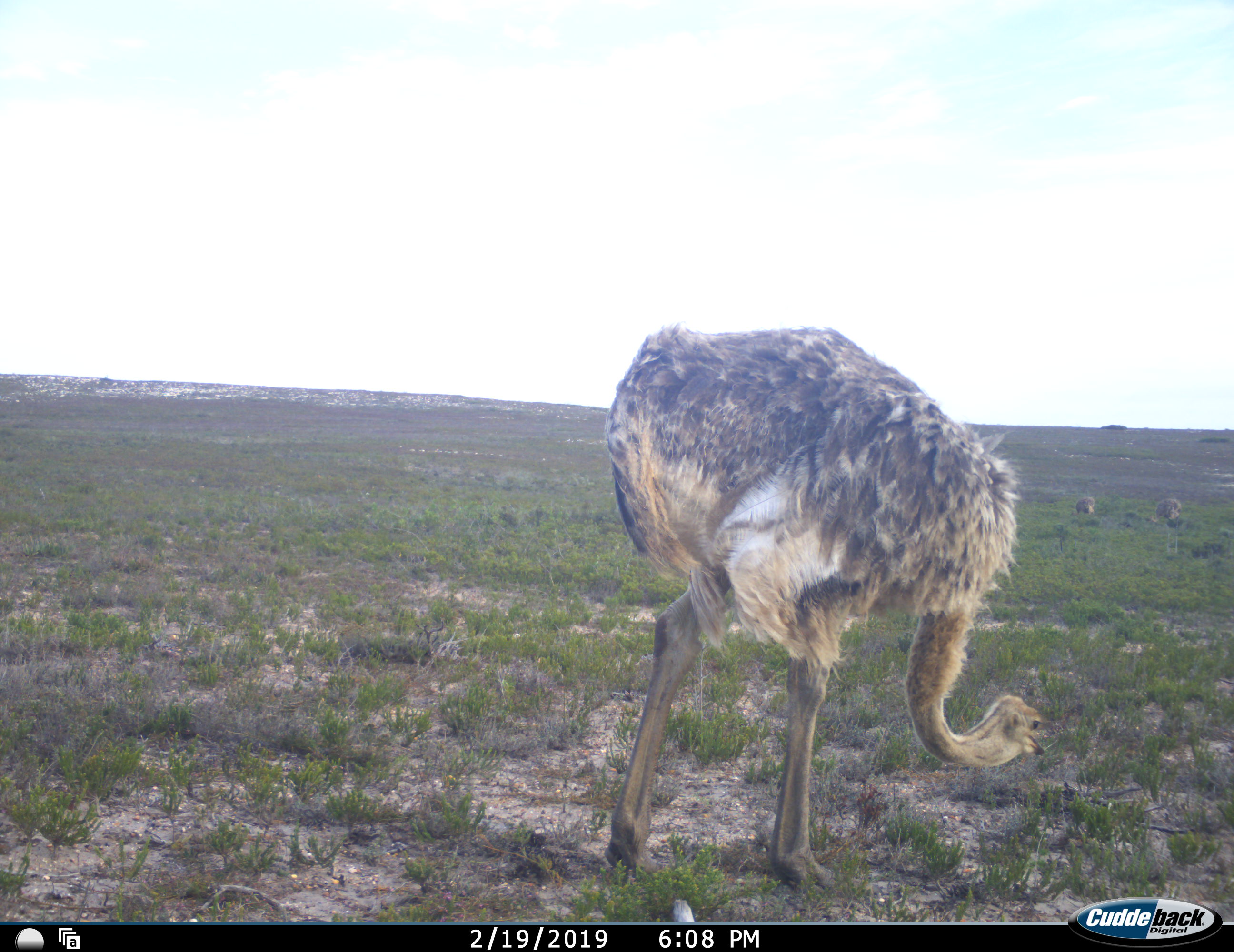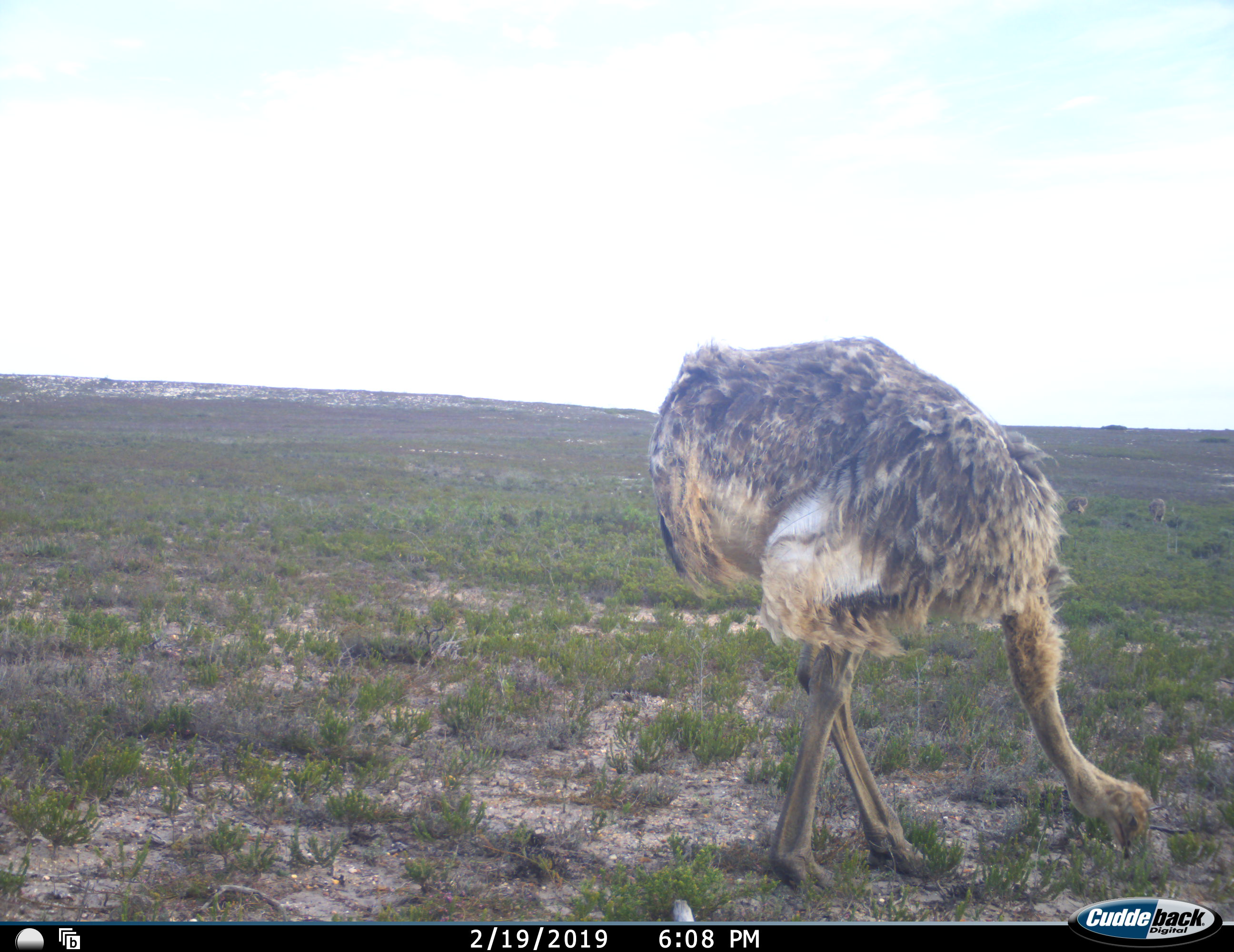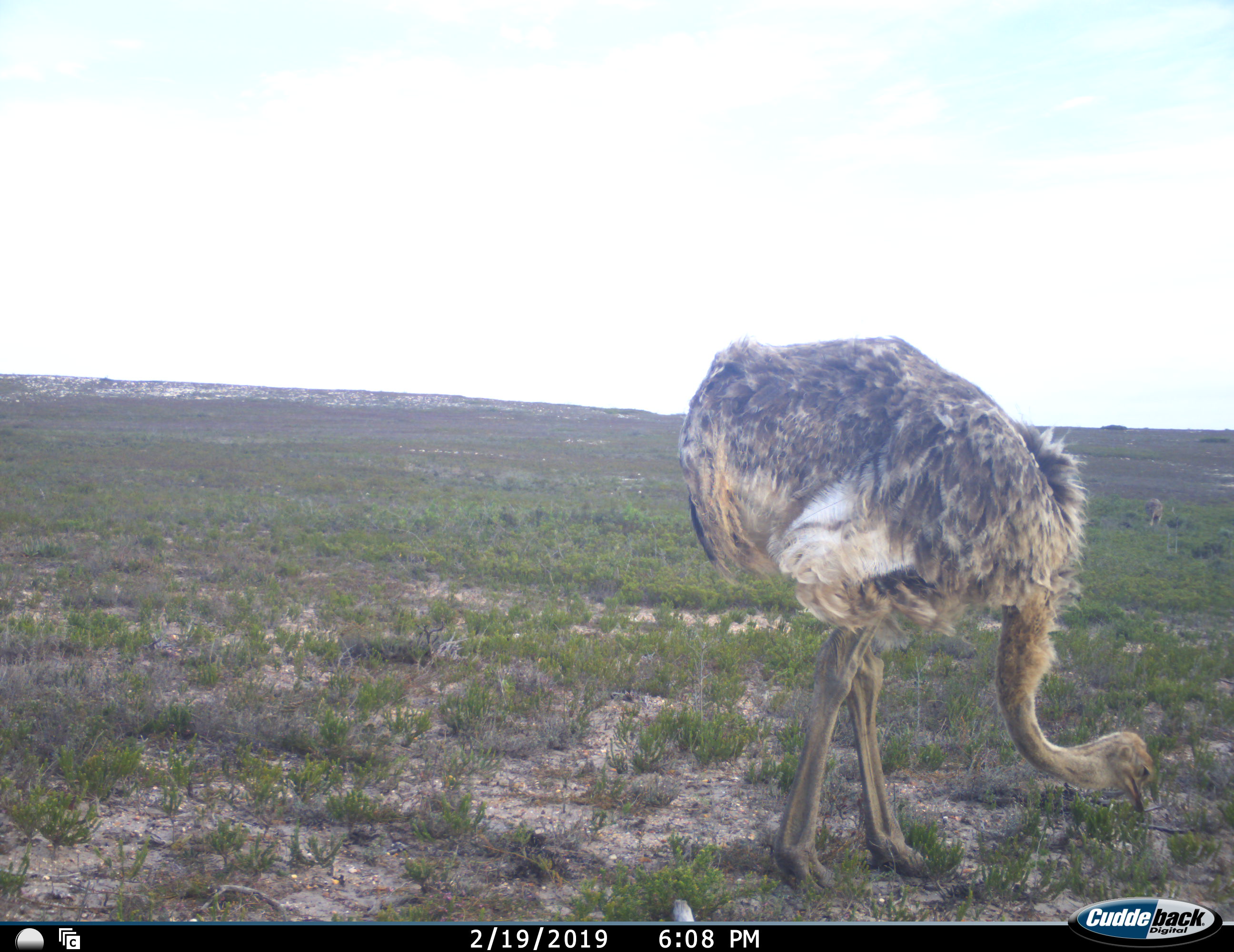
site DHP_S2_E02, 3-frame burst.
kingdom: Animalia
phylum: Chordata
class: Aves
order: Struthioniformes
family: Struthionidae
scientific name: Struthionidae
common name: ostrich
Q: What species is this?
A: Ostrich (Struthionidae).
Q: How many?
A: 3.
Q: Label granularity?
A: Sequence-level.